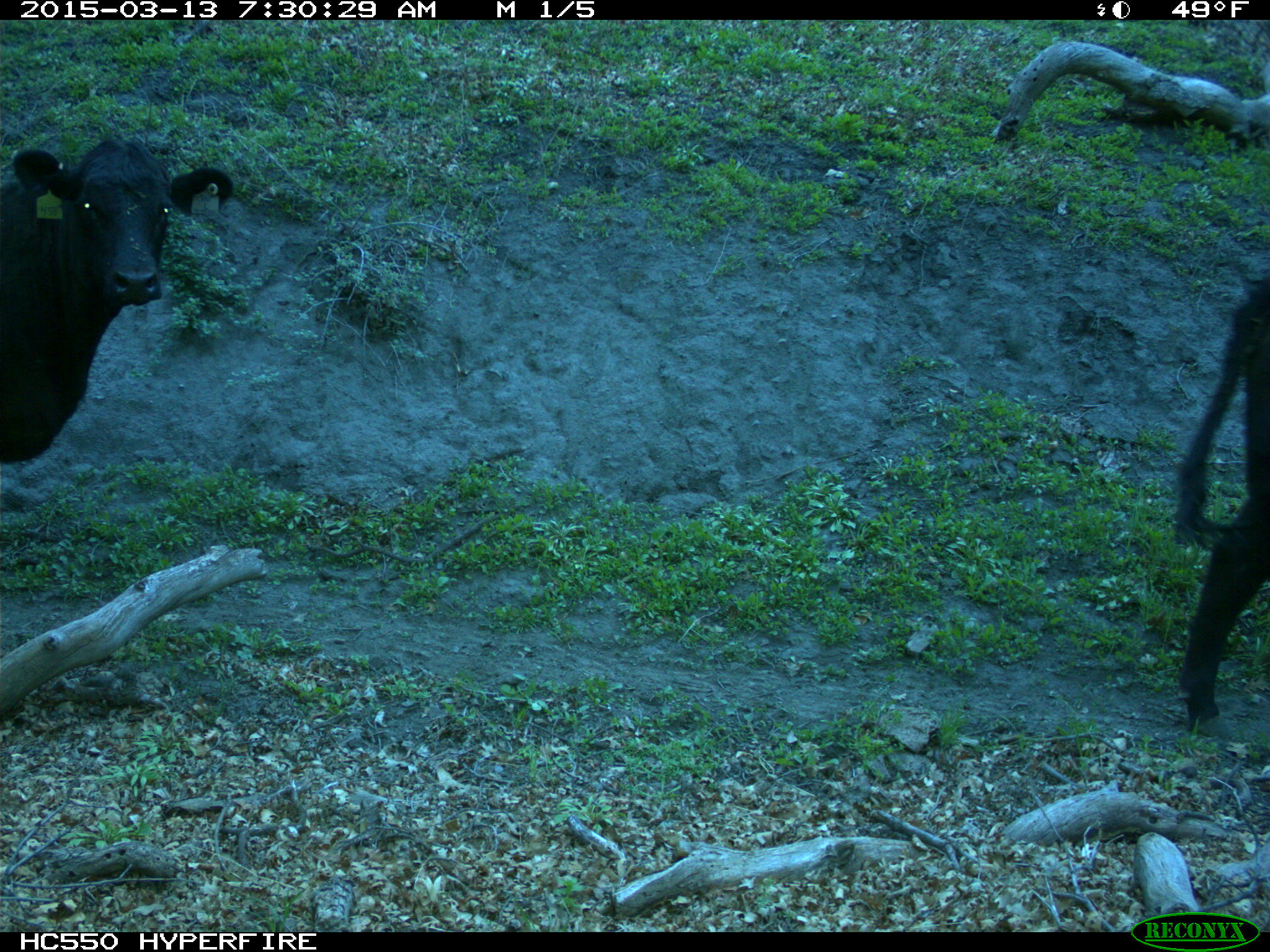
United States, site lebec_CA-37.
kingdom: Animalia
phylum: Chordata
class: Mammalia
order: Artiodactyla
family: Bovidae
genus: Bos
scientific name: Bos taurus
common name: domestic cow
Bos taurus (domestic cow).